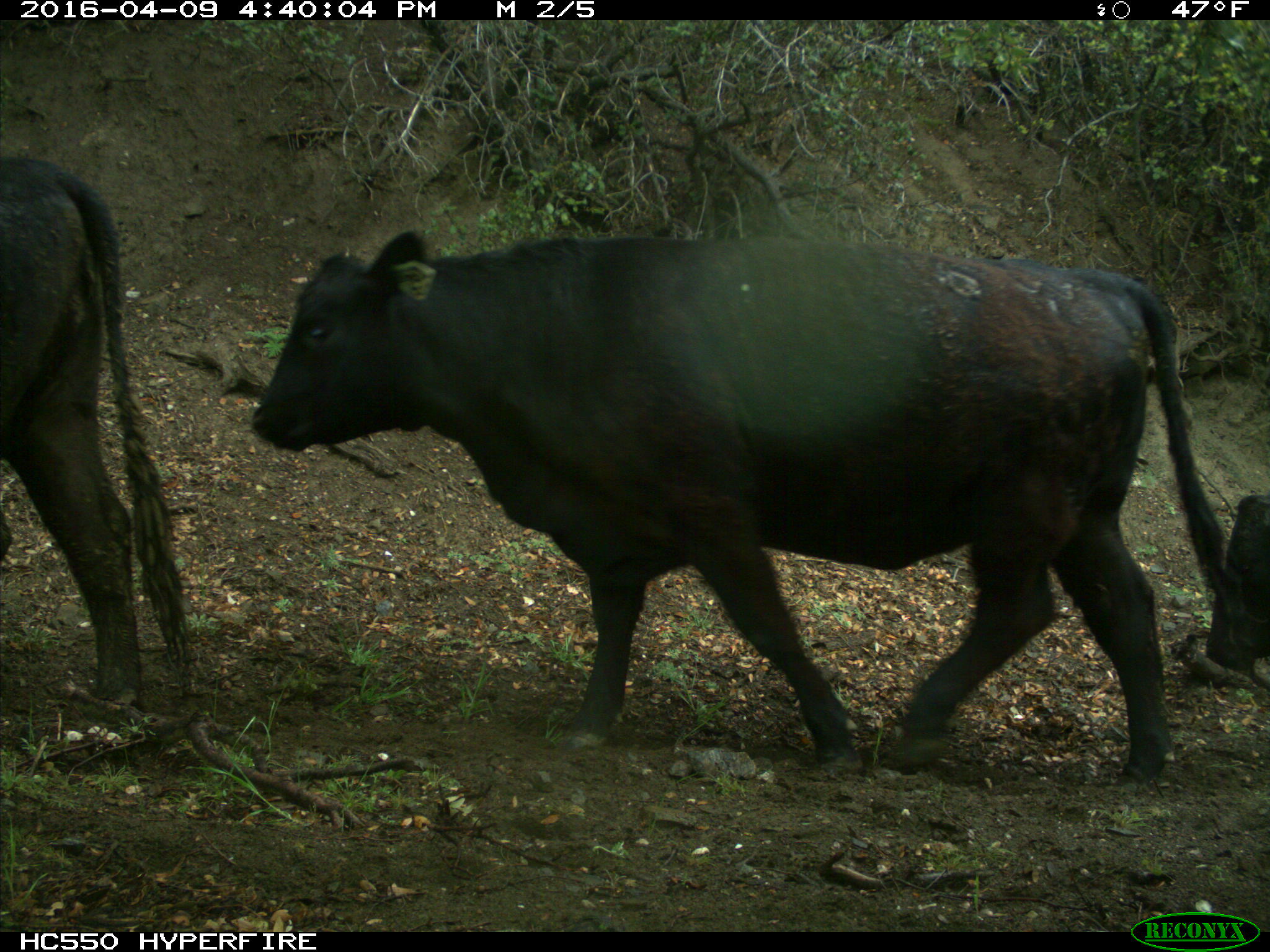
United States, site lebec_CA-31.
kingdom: Animalia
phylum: Chordata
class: Mammalia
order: Artiodactyla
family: Bovidae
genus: Bos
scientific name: Bos taurus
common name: domestic cow